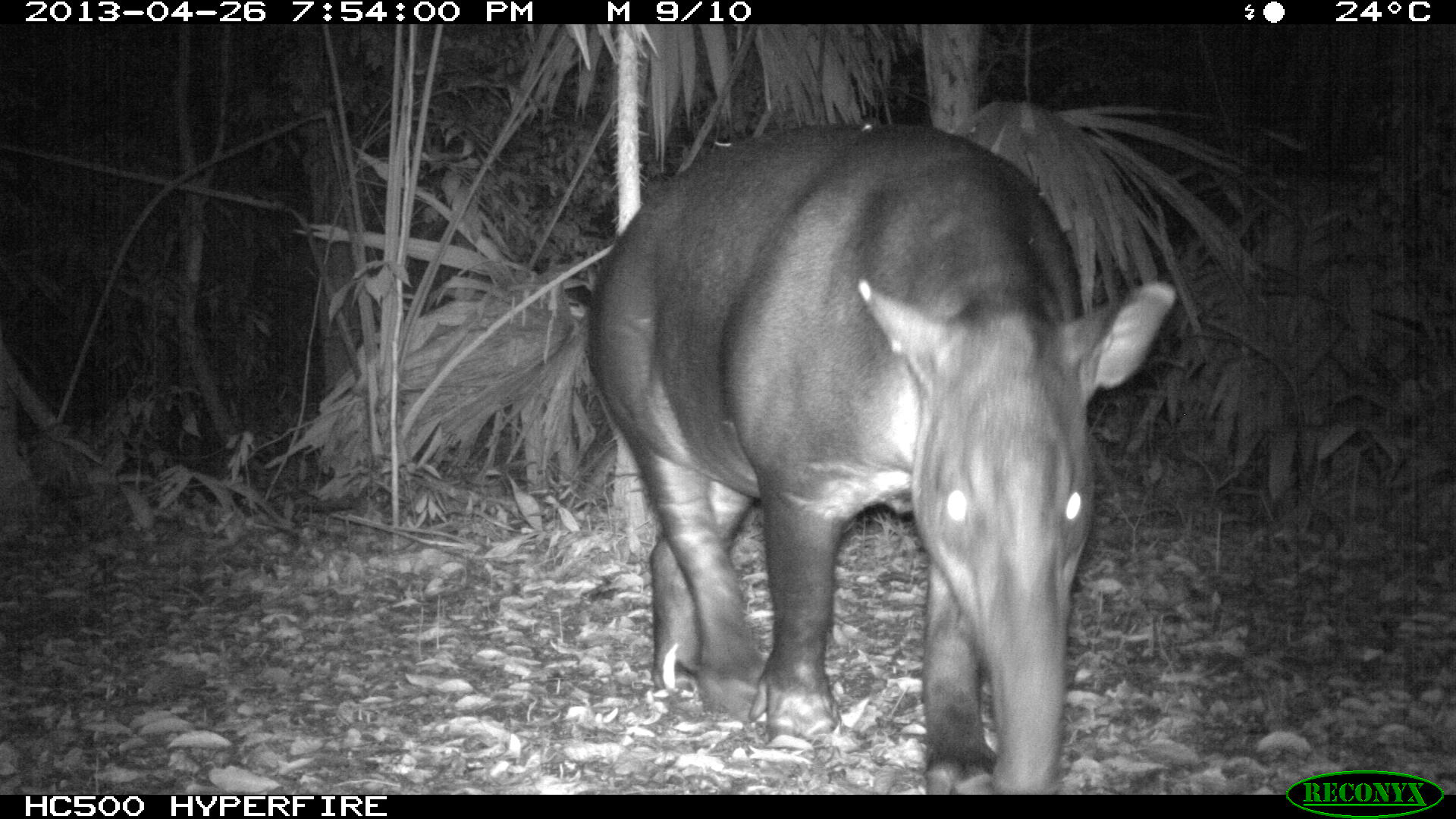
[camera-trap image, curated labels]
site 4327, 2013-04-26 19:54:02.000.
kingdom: Animalia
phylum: Chordata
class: Mammalia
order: Perissodactyla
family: Tapiridae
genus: Tapirus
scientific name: Tapirus bairdii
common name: baird's tapir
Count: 1.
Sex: female.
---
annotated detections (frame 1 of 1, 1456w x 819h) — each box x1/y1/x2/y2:
tapirus bairdii: 584/119/1179/794